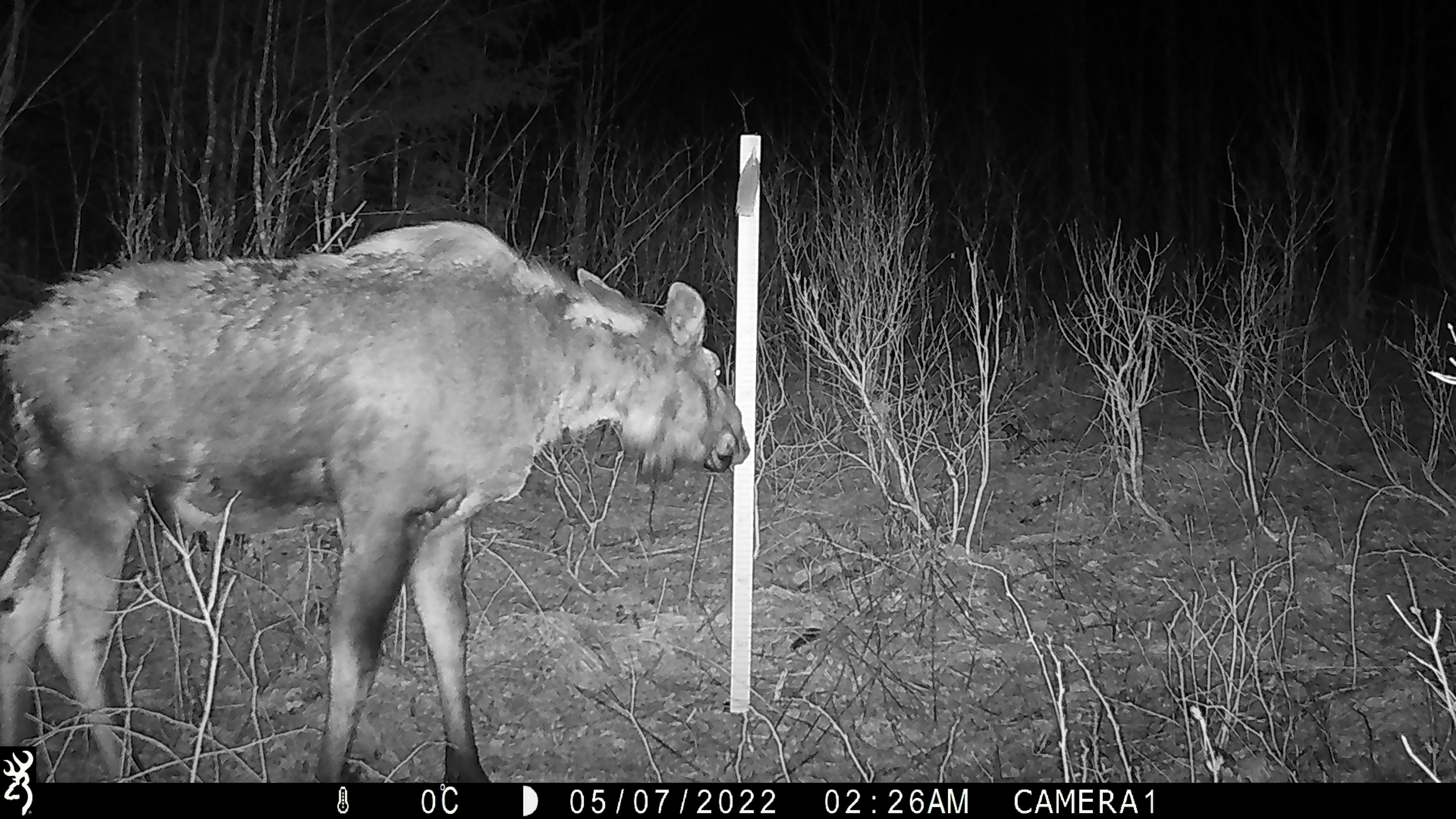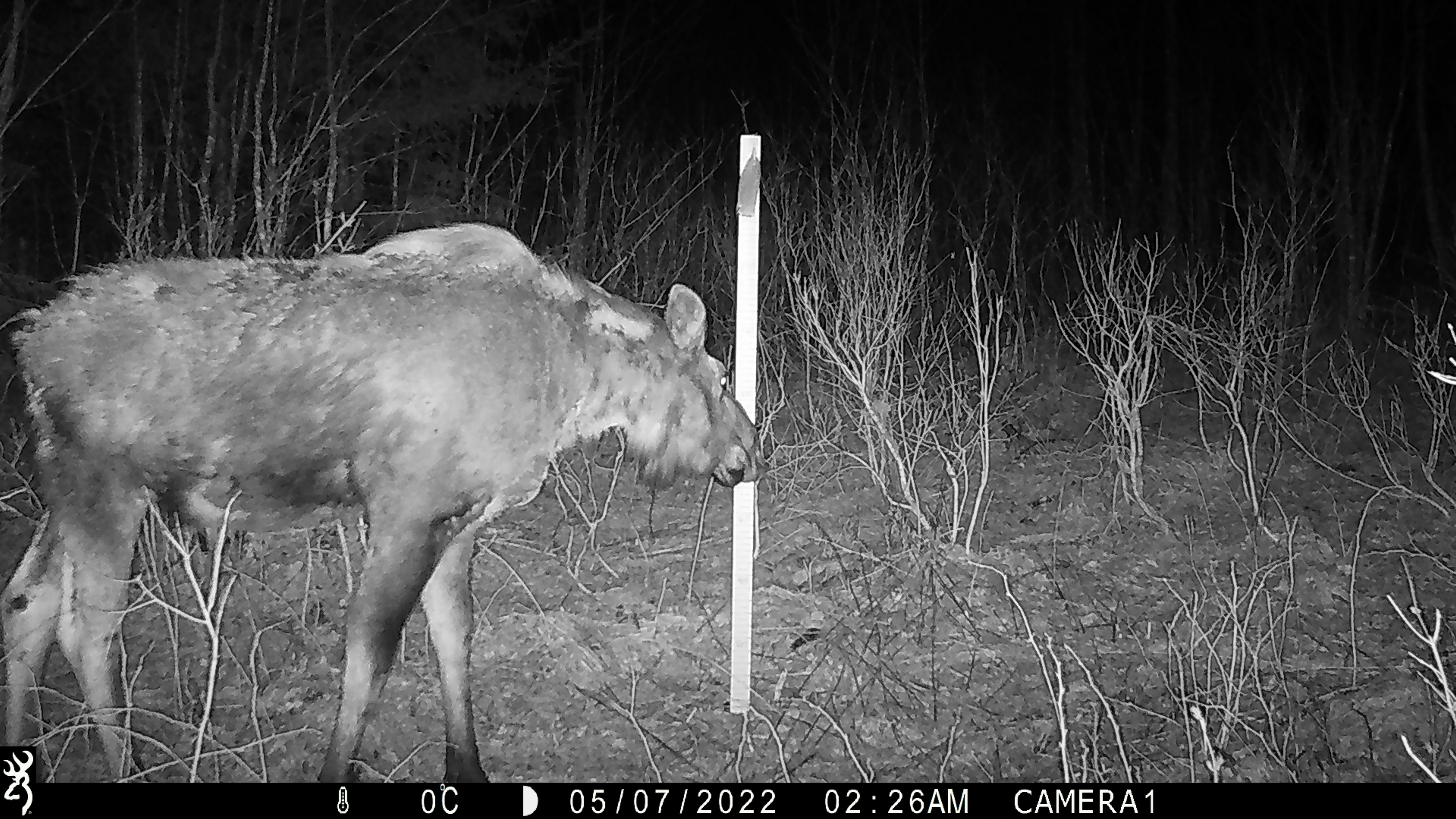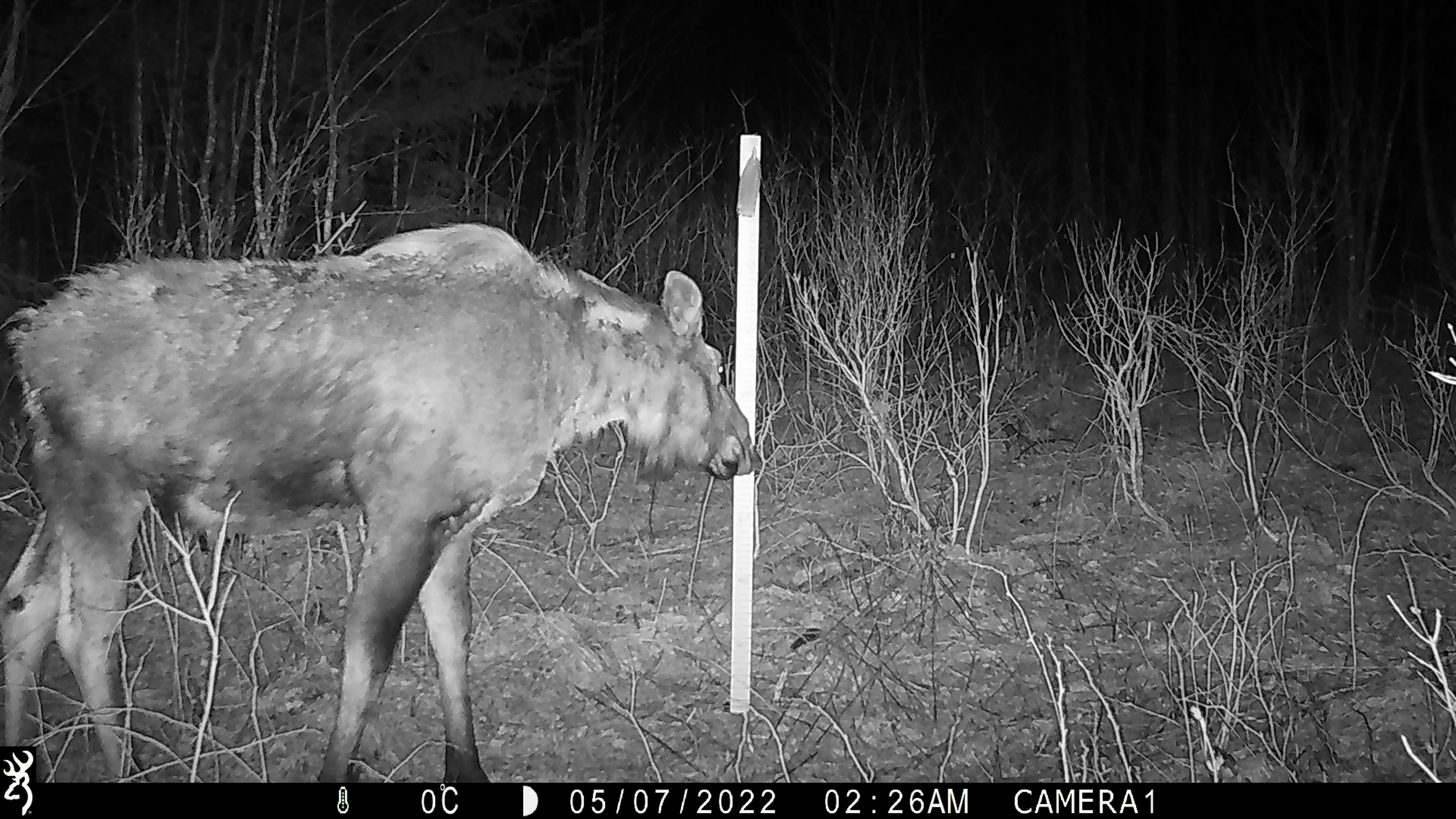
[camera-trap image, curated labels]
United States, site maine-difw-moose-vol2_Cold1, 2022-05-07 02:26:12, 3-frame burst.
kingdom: Animalia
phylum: Chordata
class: Mammalia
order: Artiodactyla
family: Cervidae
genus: Alces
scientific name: Alces alces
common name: moose